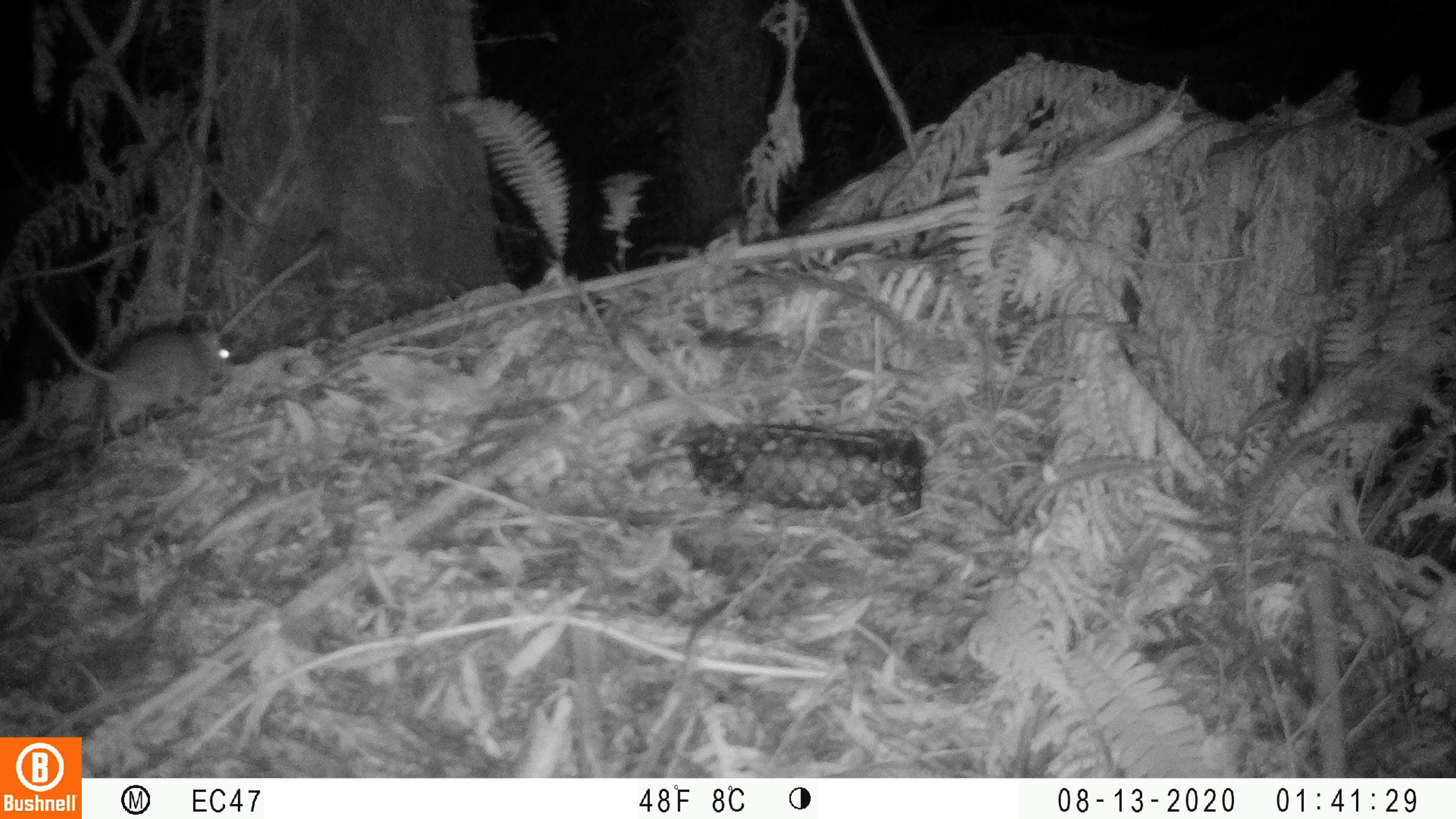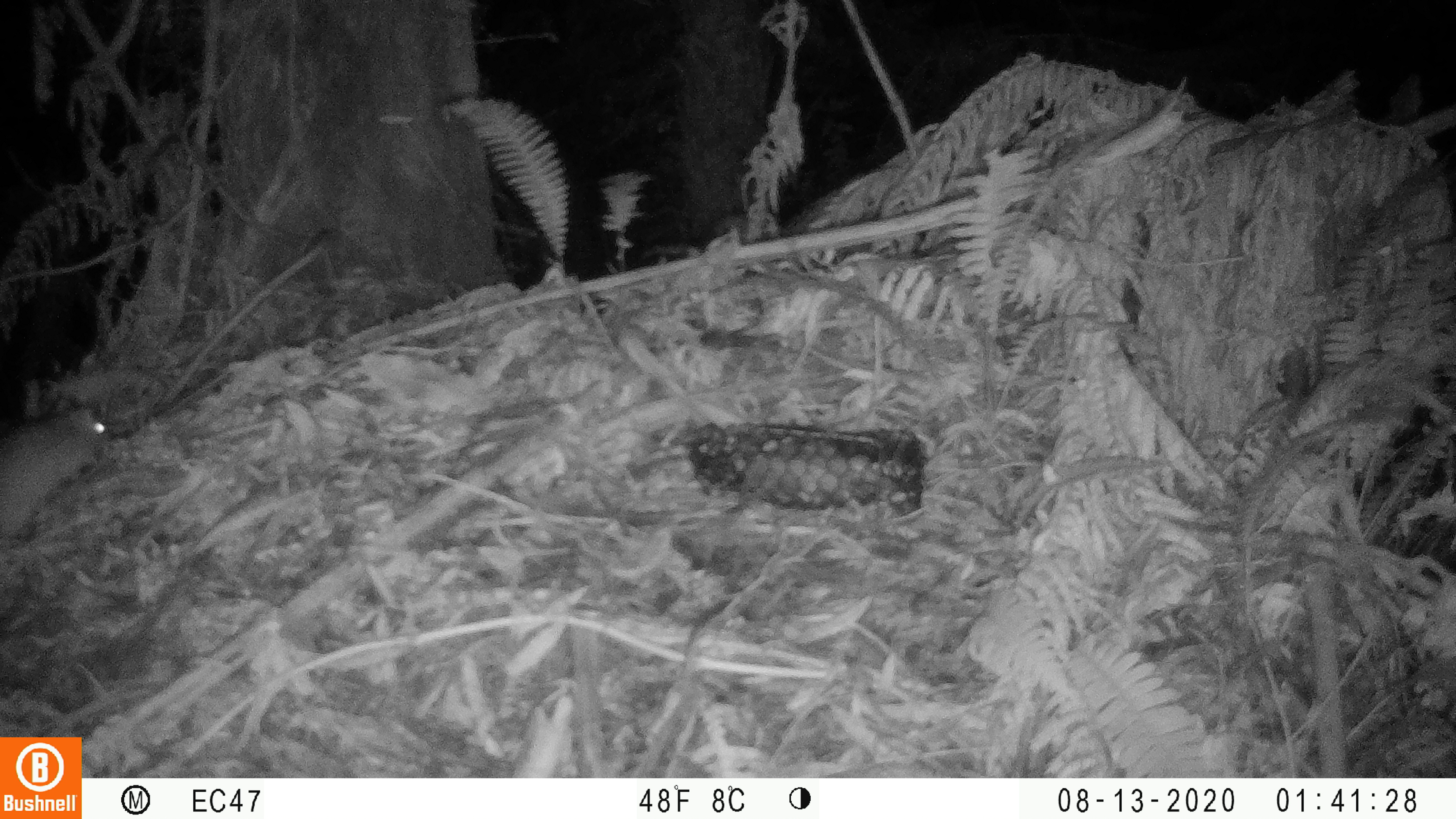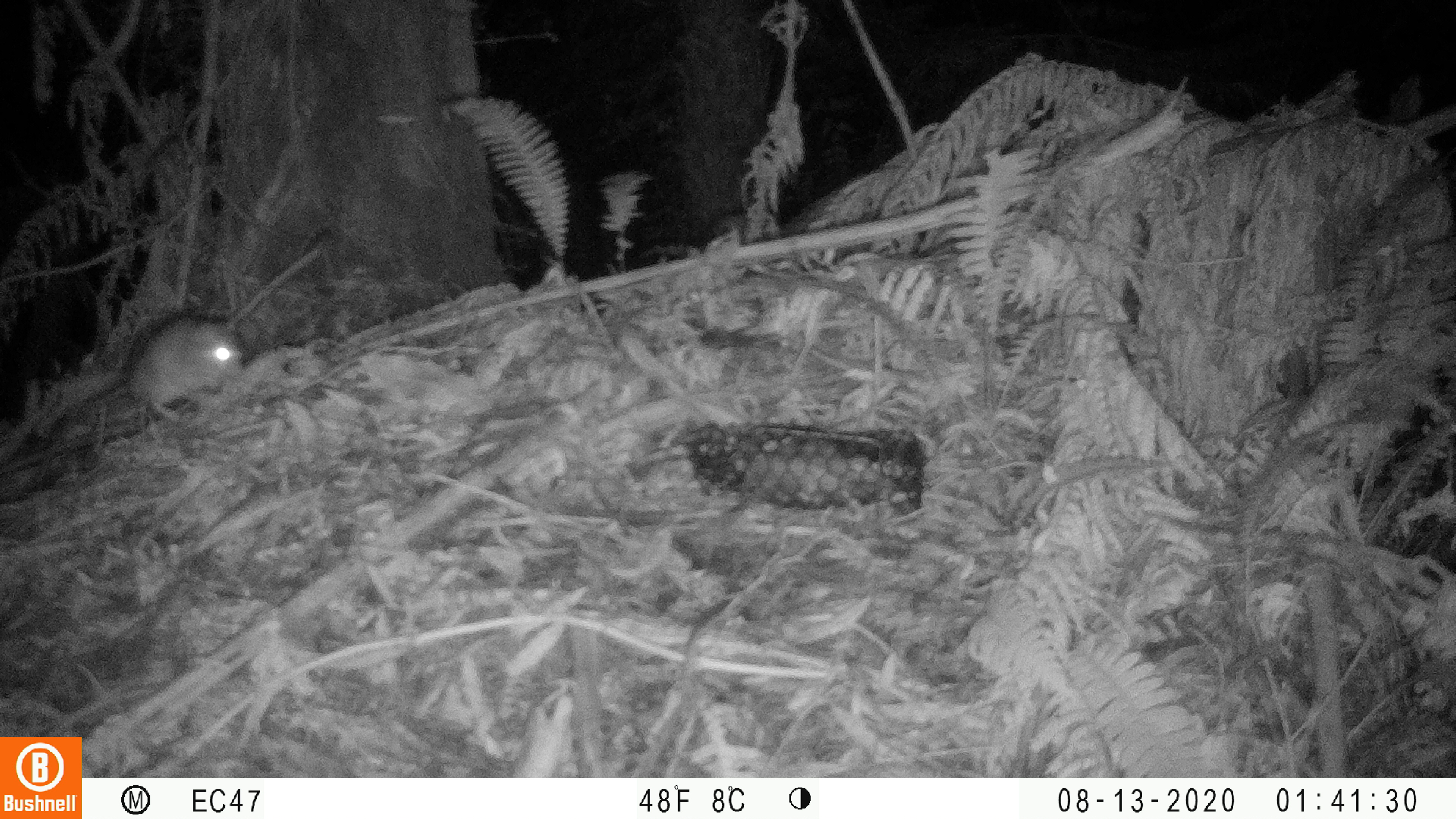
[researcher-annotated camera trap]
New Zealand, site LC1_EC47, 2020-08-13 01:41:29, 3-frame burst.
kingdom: Animalia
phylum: Chordata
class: Mammalia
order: Rodentia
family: Muridae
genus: Rattus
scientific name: Rattus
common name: rat